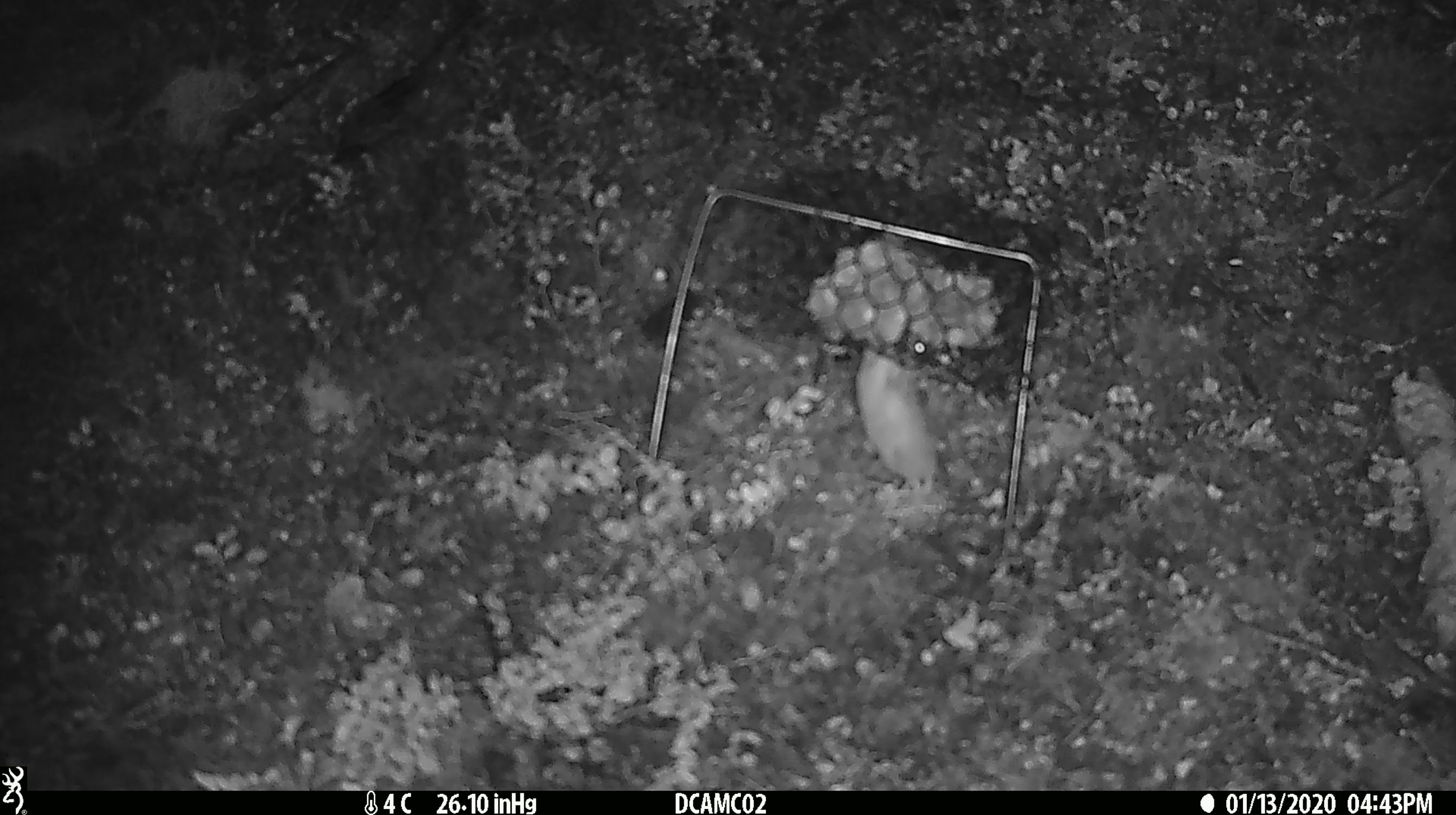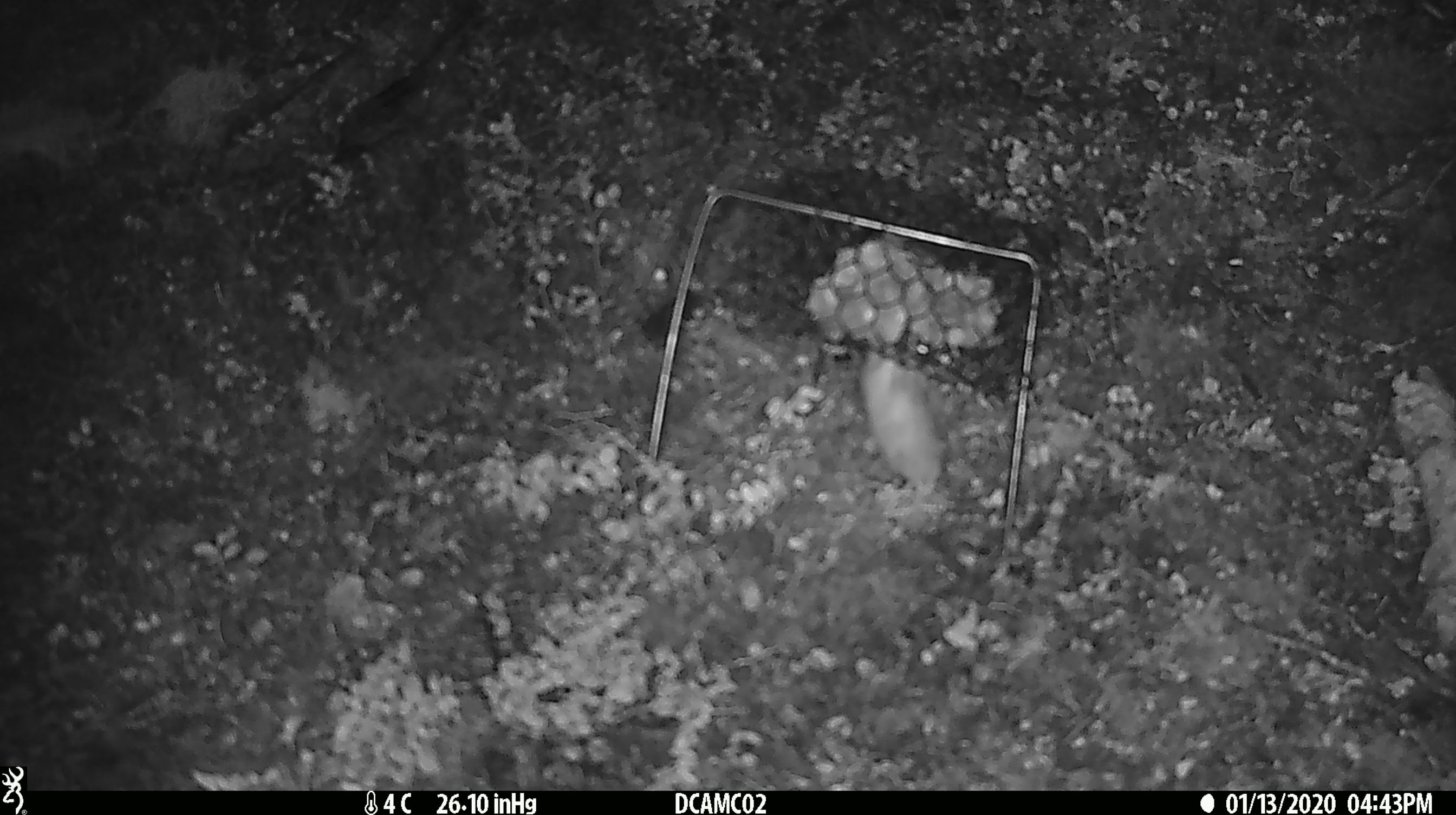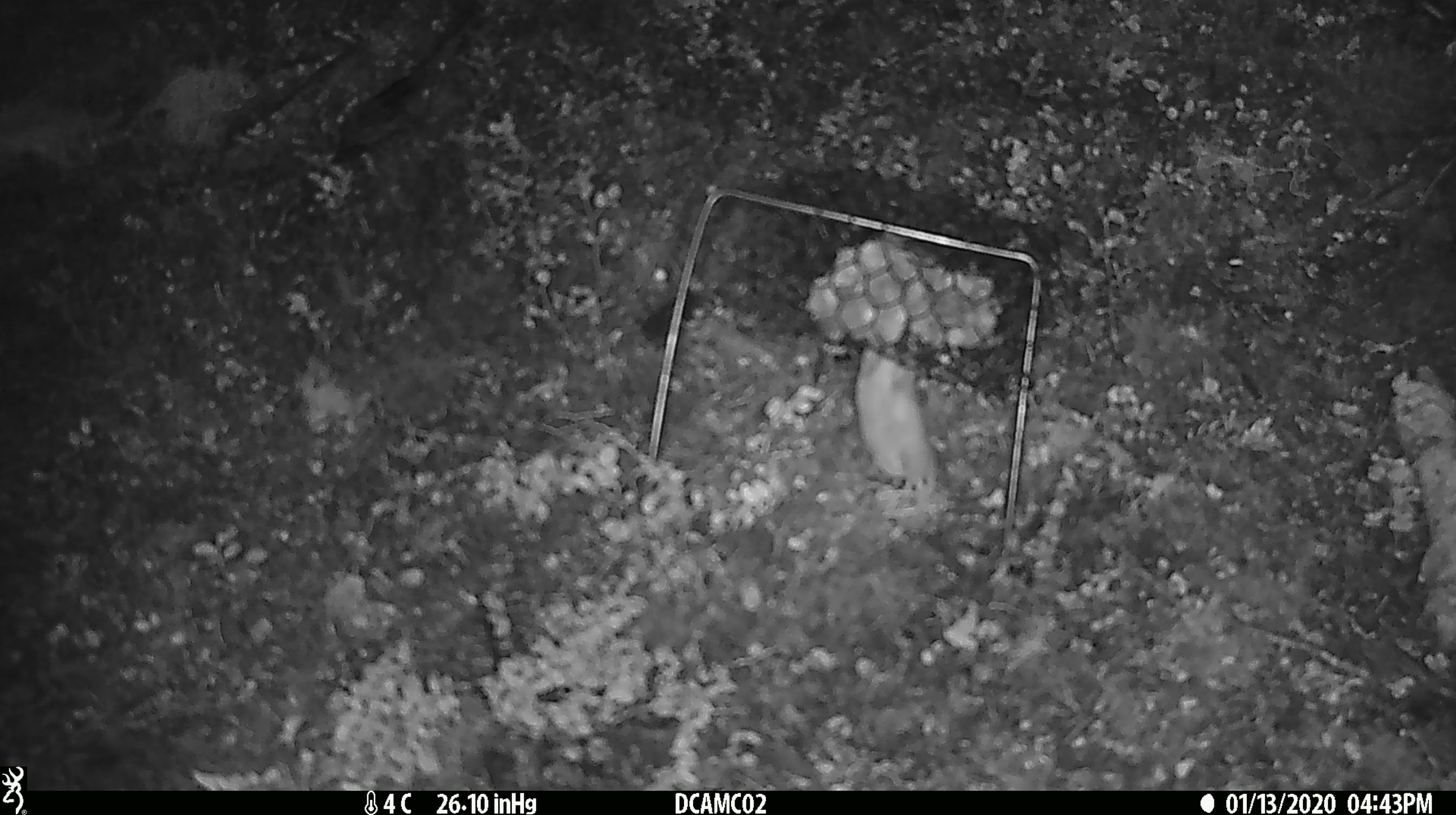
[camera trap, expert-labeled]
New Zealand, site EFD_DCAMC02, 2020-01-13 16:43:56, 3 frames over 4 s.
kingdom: Animalia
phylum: Chordata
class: Mammalia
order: Rodentia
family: Muridae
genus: Mus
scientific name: Mus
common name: mouse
Mouse (Mus).